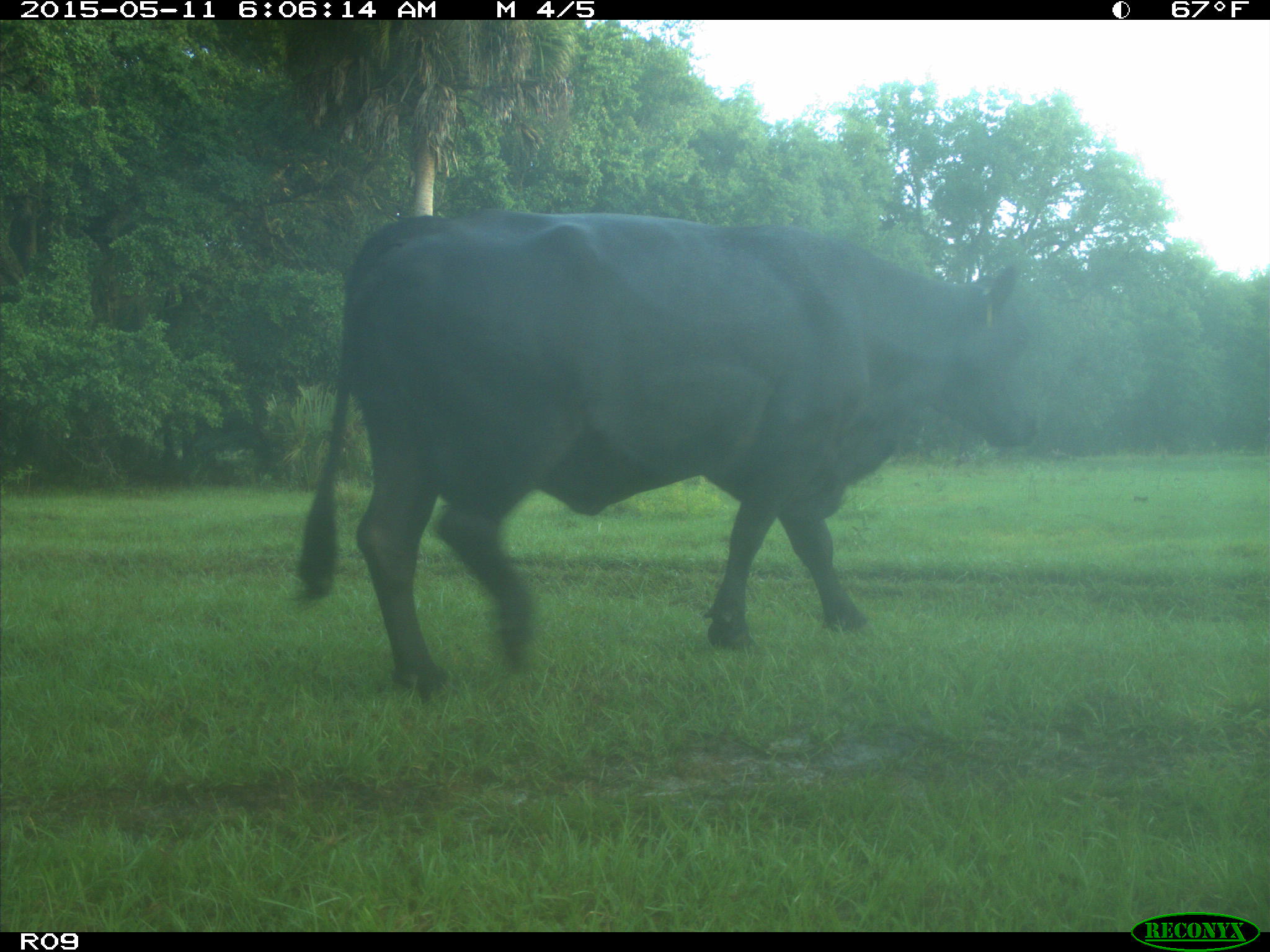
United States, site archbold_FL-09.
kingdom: Animalia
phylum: Chordata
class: Mammalia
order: Artiodactyla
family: Bovidae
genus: Bos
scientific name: Bos taurus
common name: domestic cow